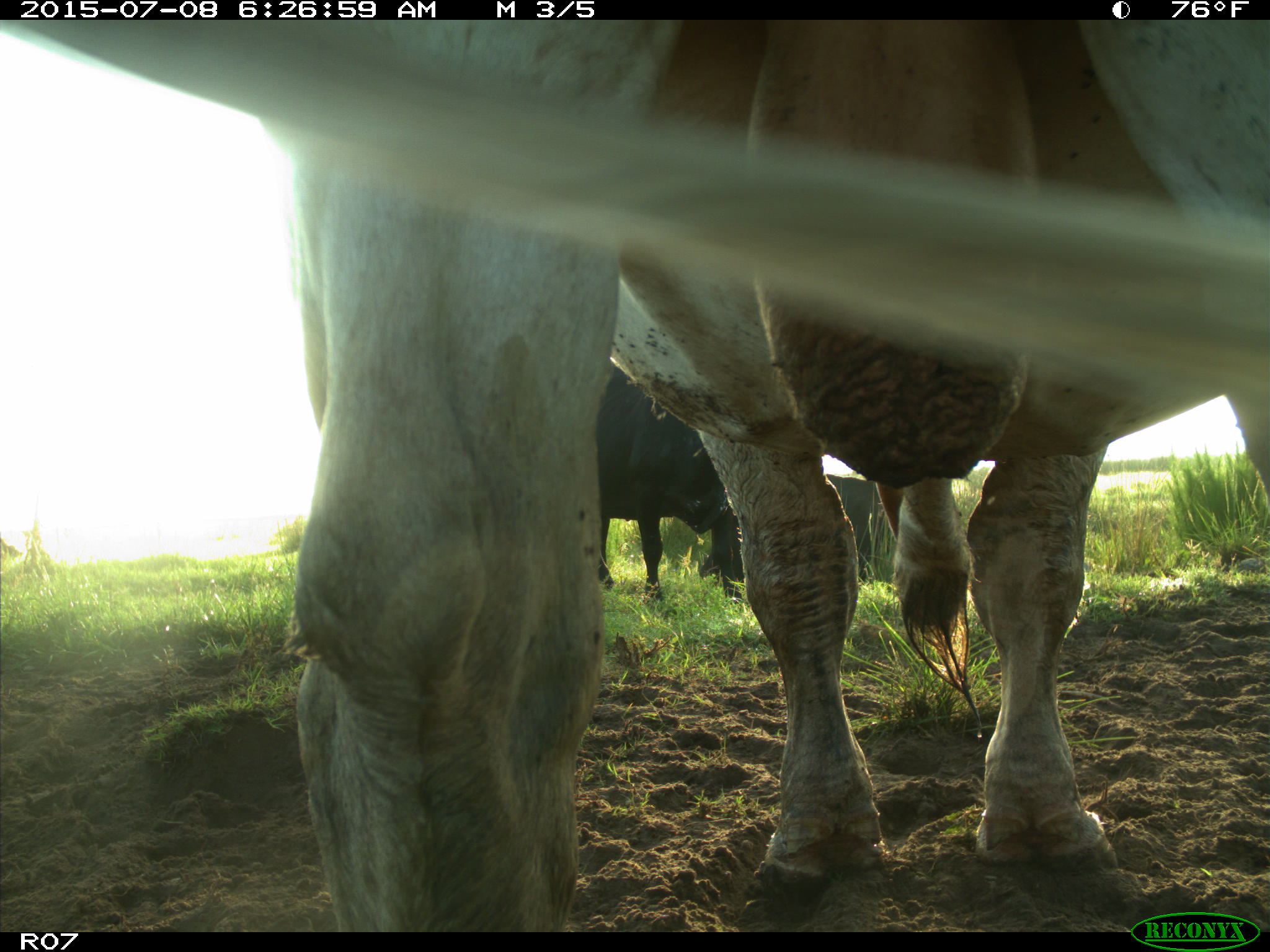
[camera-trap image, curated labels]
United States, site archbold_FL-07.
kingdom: Animalia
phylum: Chordata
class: Mammalia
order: Artiodactyla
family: Bovidae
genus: Bos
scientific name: Bos taurus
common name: domestic cow